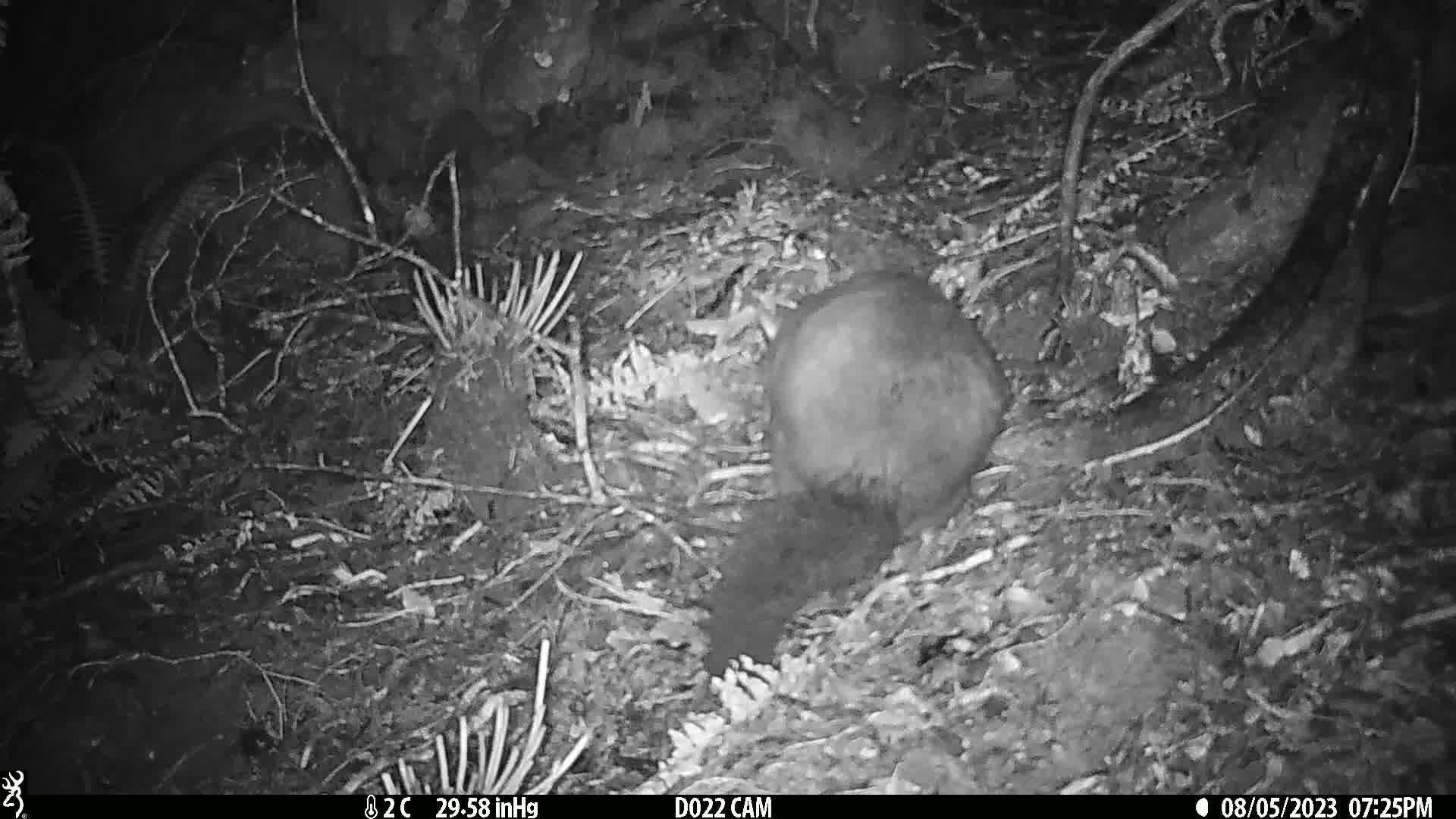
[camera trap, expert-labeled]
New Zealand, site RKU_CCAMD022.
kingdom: Animalia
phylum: Chordata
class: Mammalia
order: Diprotodontia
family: Phalangeridae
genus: Trichosurus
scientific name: Trichosurus vulpecula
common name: common brushtail possum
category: possum